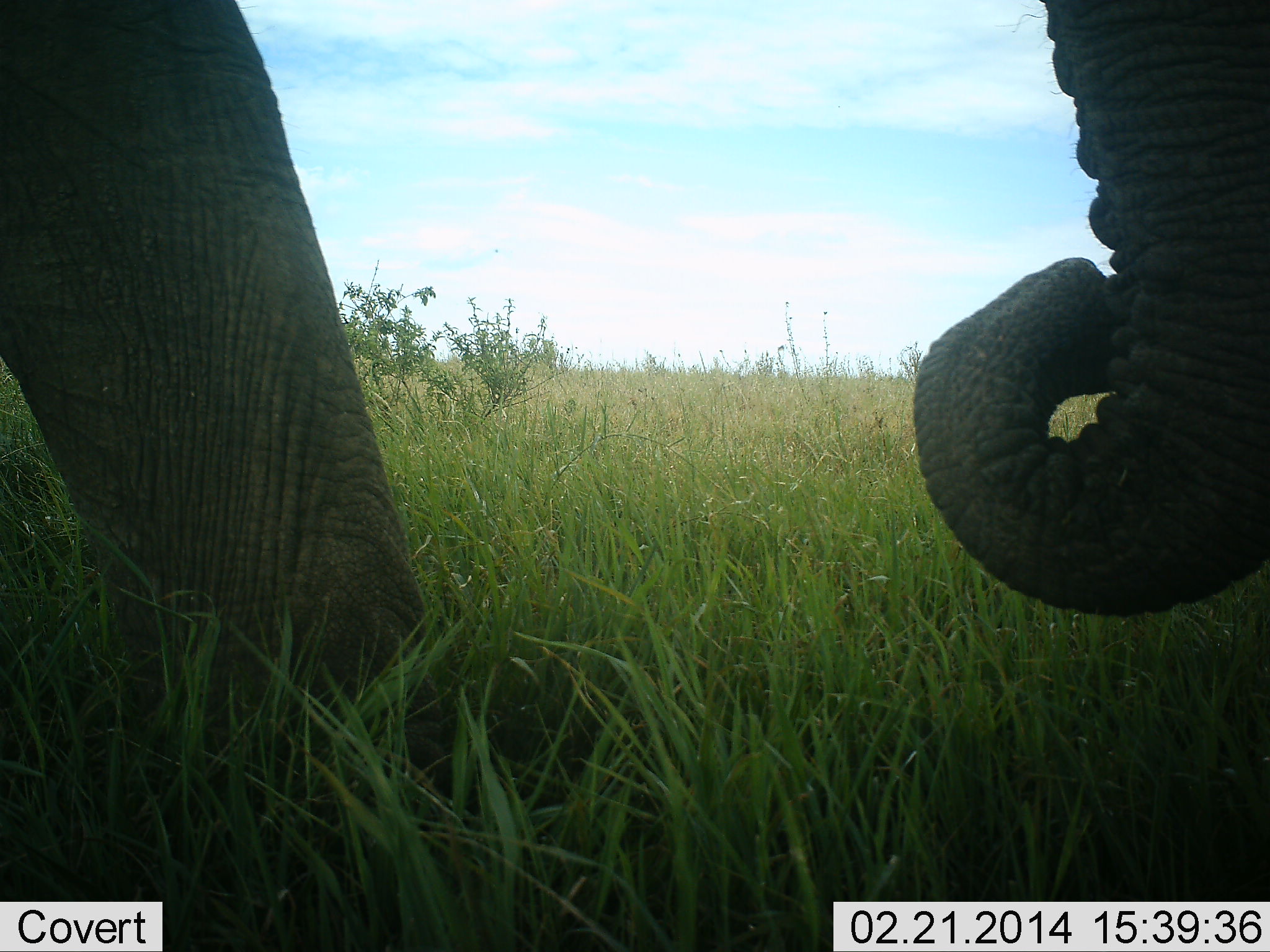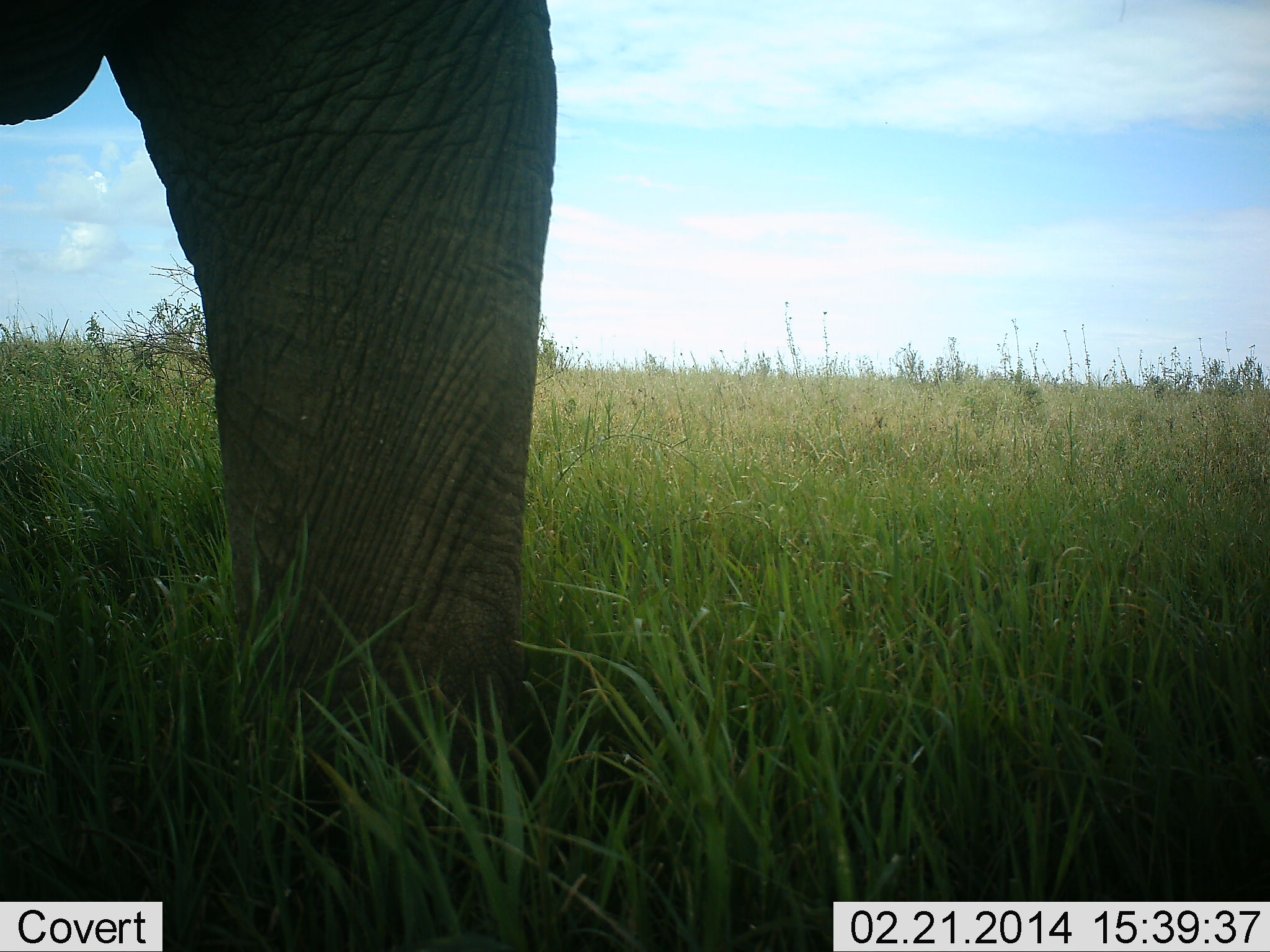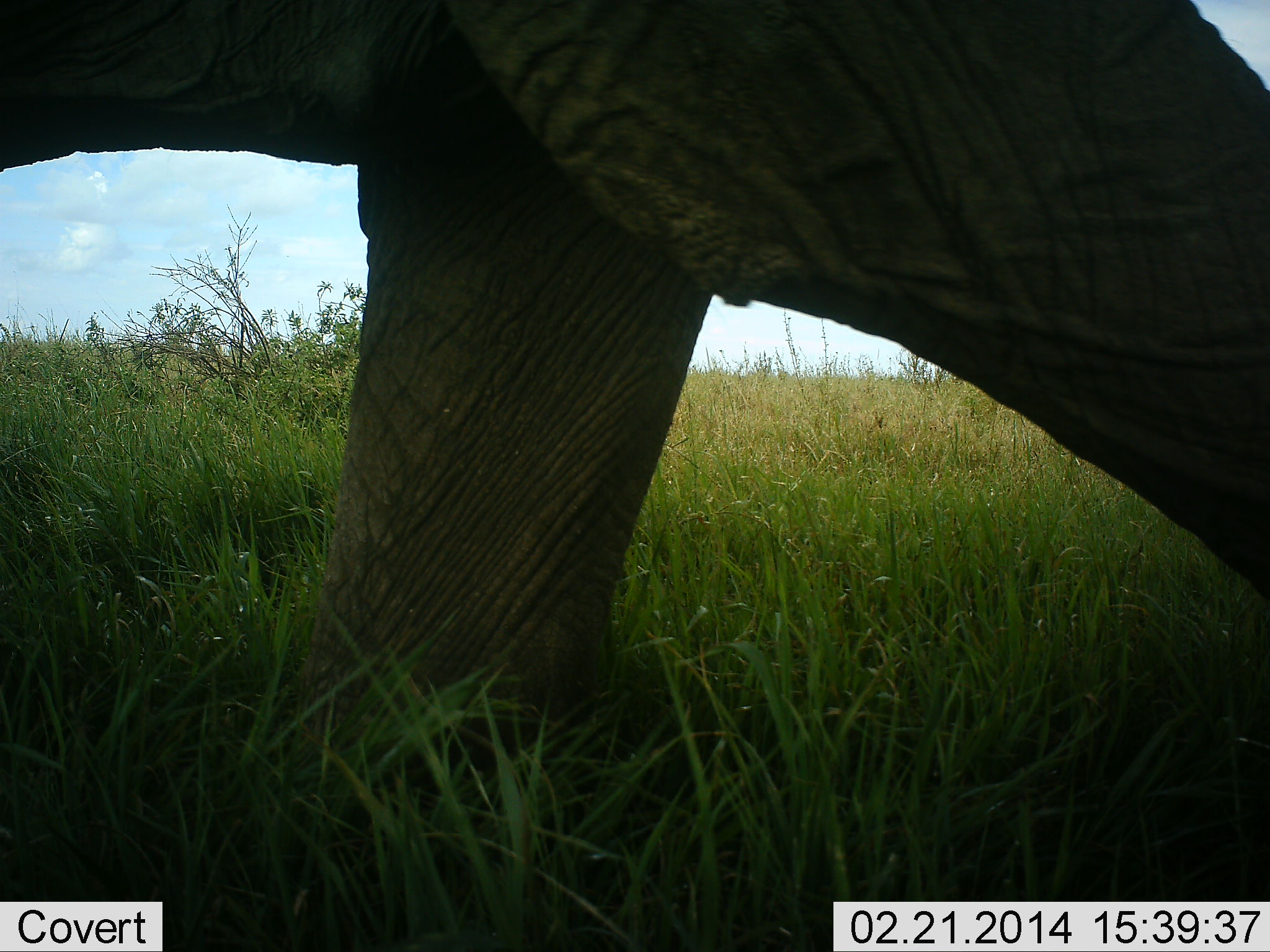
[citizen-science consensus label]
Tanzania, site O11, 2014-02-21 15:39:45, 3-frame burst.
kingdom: Animalia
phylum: Chordata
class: Mammalia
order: Proboscidea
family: Elephantidae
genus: Loxodonta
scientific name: Loxodonta africana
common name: african bush elephant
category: elephant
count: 1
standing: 10%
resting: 10%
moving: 90%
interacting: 0%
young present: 0%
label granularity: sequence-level